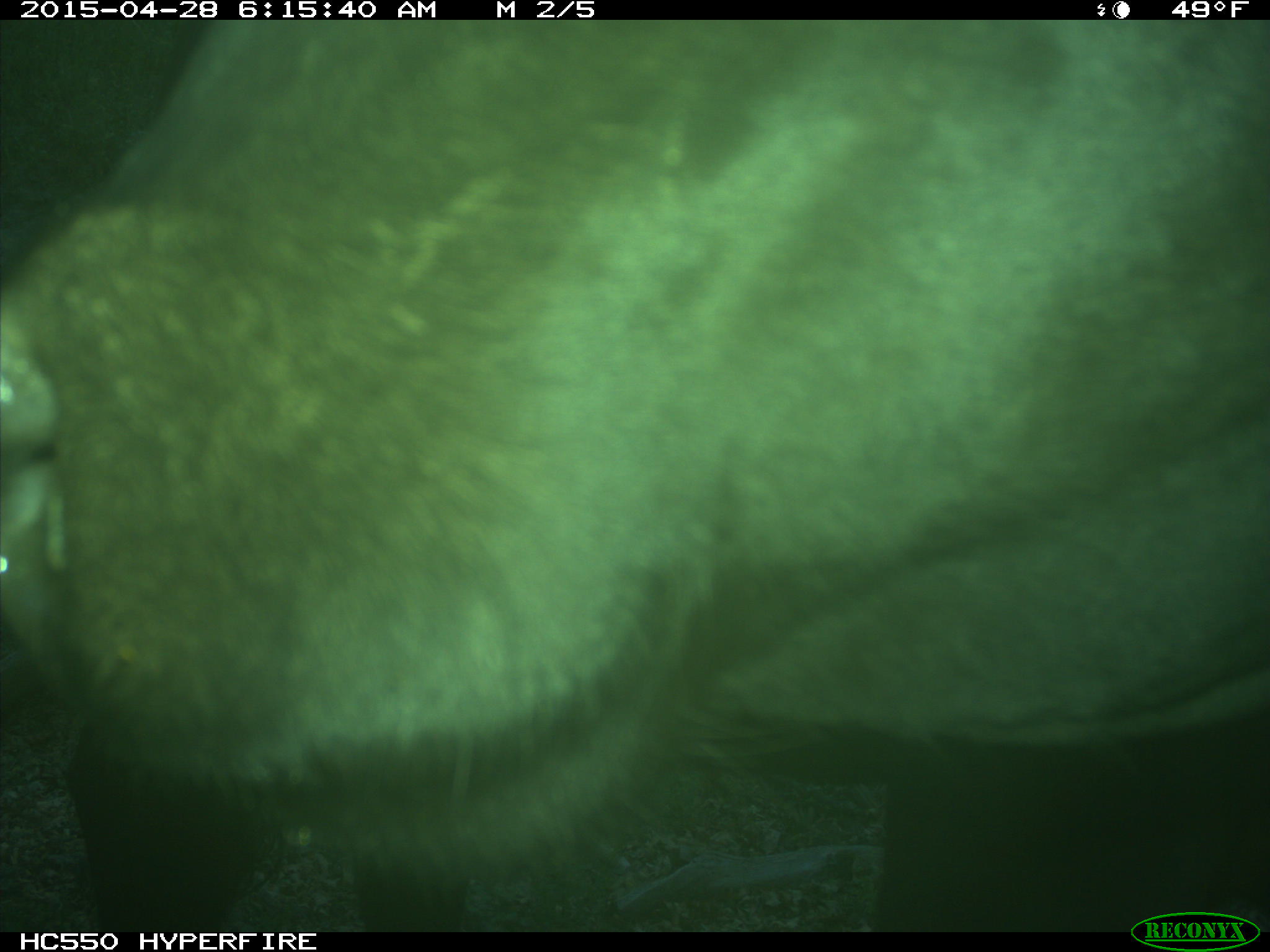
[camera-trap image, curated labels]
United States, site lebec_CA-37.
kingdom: Animalia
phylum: Chordata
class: Mammalia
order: Artiodactyla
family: Bovidae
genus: Bos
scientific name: Bos taurus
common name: domestic cow